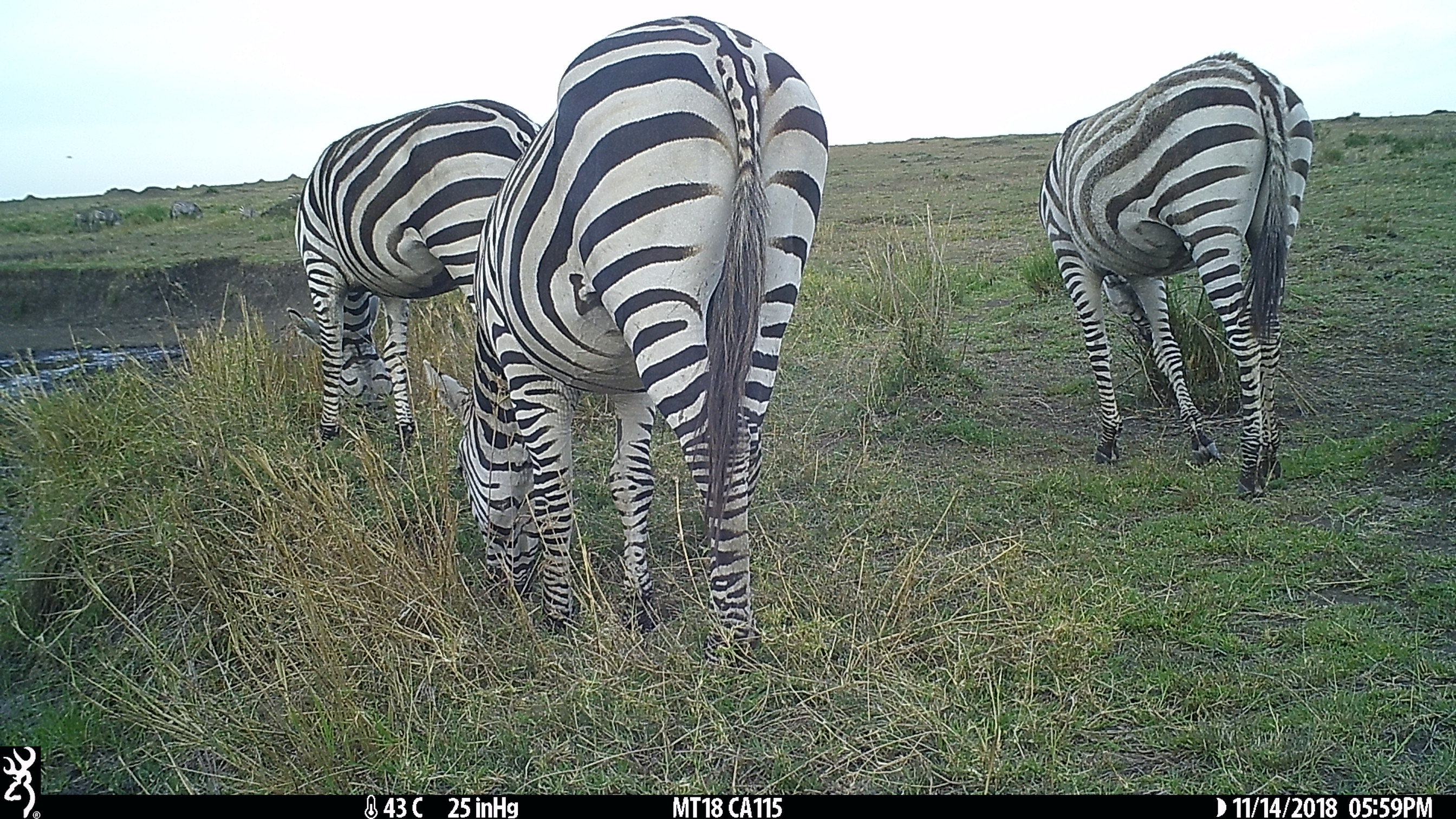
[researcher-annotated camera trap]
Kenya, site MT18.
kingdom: Animalia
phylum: Chordata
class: Mammalia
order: Perissodactyla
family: Equidae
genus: Equus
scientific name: Equus quagga burchellii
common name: burchell's zebra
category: zebra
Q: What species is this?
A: Zebra (burchell's zebra) (Equus quagga burchellii).